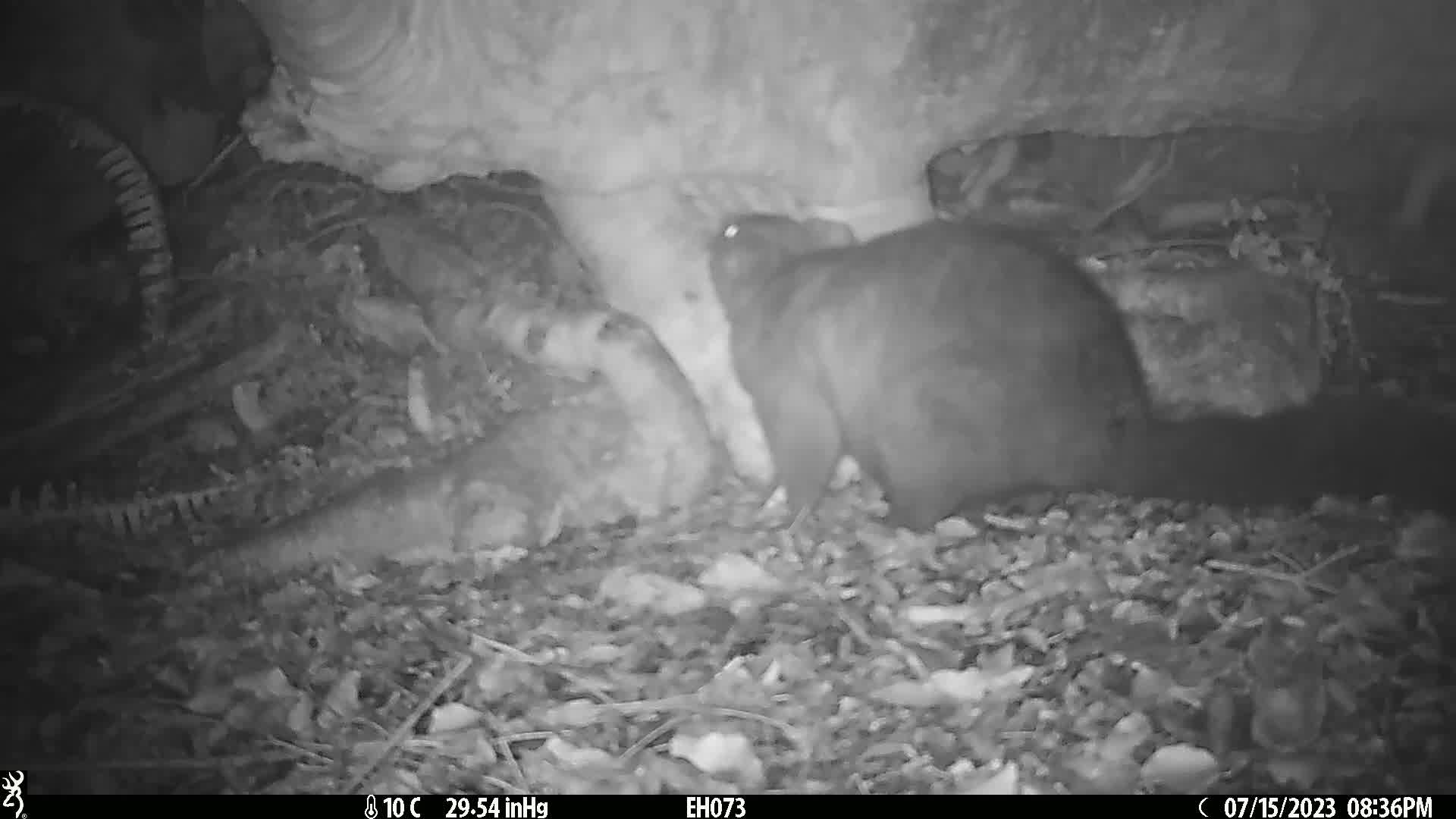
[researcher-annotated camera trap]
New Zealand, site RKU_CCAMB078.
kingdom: Animalia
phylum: Chordata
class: Mammalia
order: Diprotodontia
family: Phalangeridae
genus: Trichosurus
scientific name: Trichosurus vulpecula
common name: common brushtail possum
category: possum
Possum (common brushtail possum) (Trichosurus vulpecula).